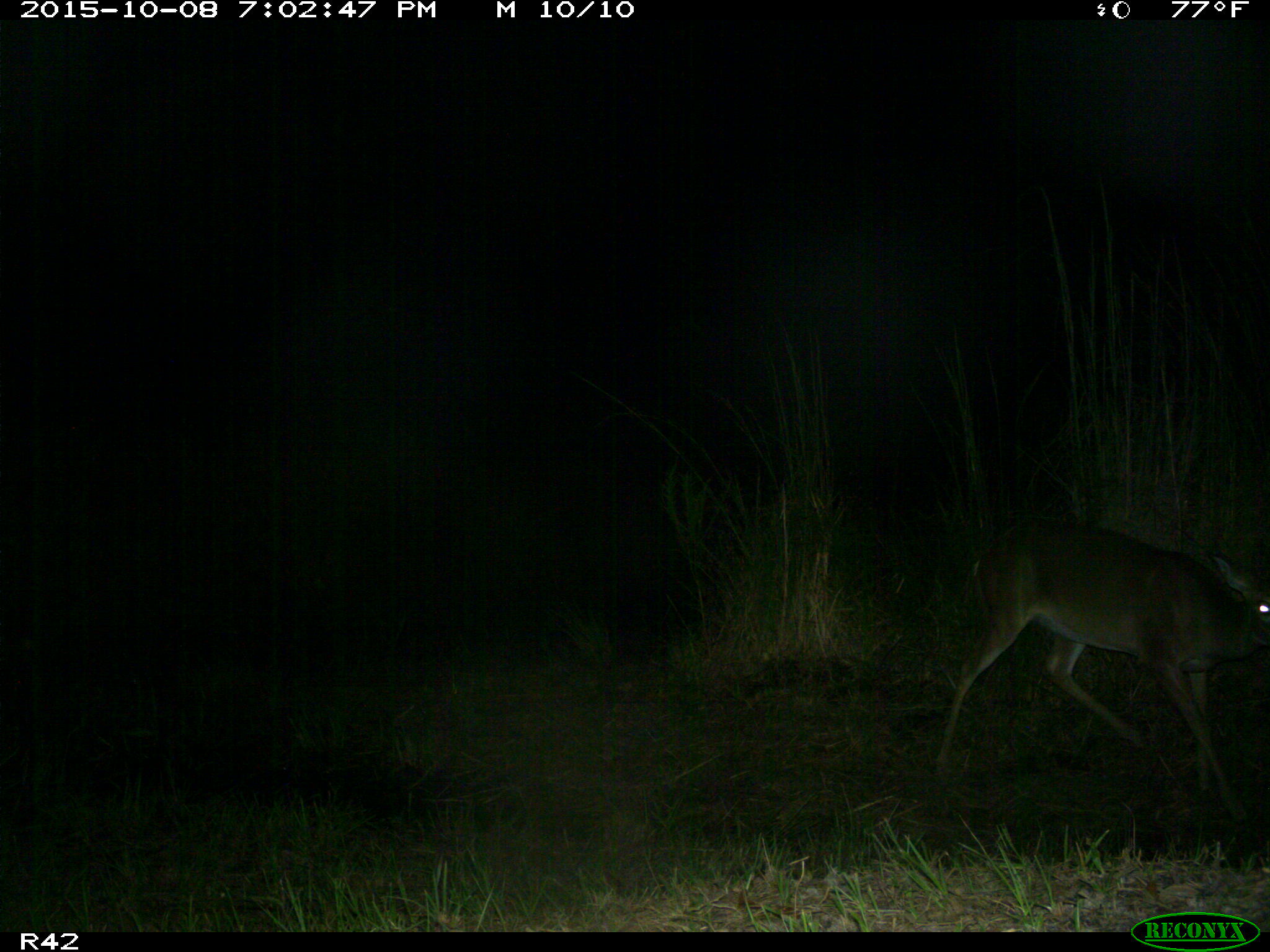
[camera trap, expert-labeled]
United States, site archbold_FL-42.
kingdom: Animalia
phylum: Chordata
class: Mammalia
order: Artiodactyla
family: Cervidae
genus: Odocoileus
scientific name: Odocoileus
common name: deer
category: unidentified deer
Unidentified deer (deer) (Odocoileus).